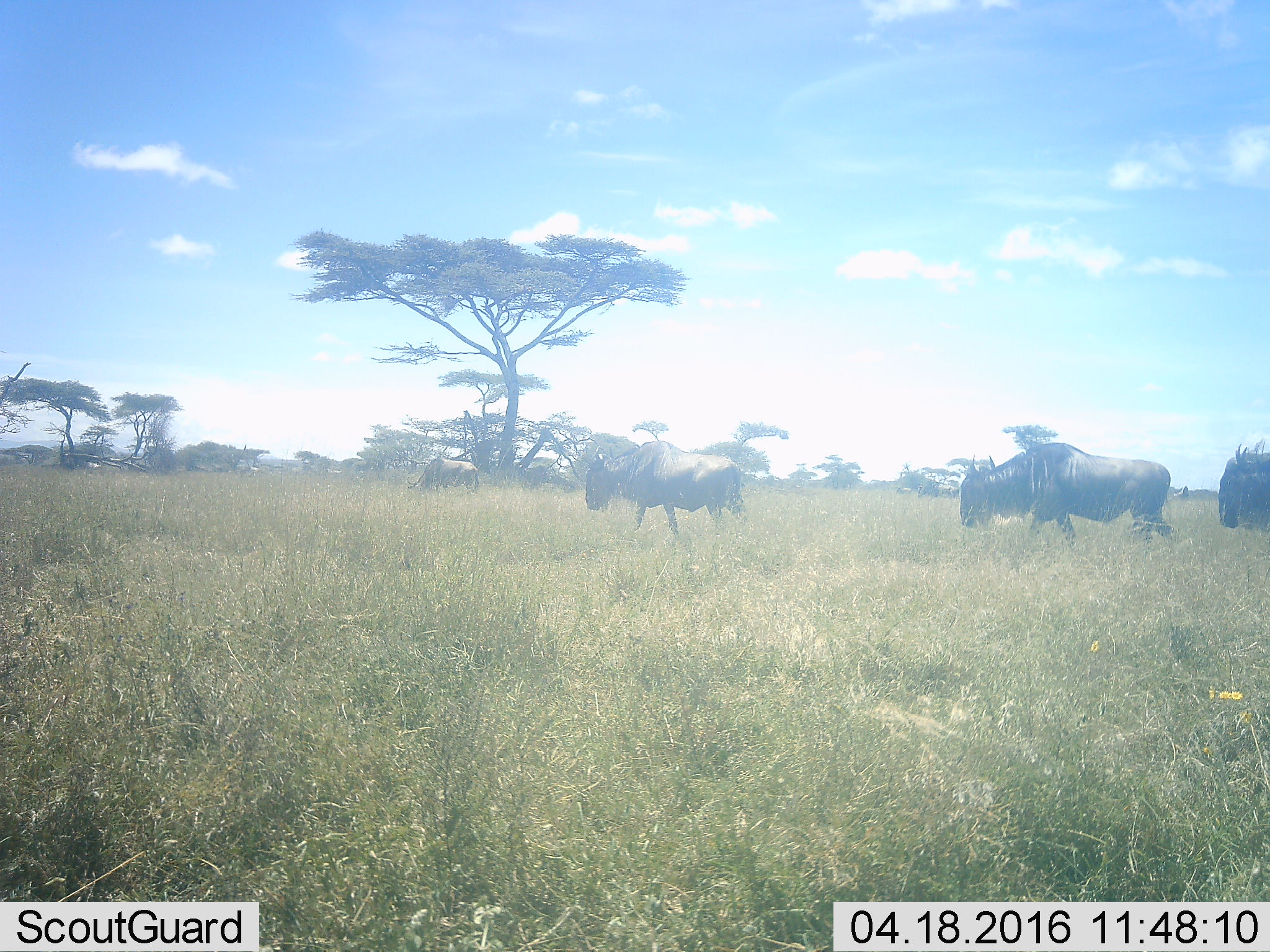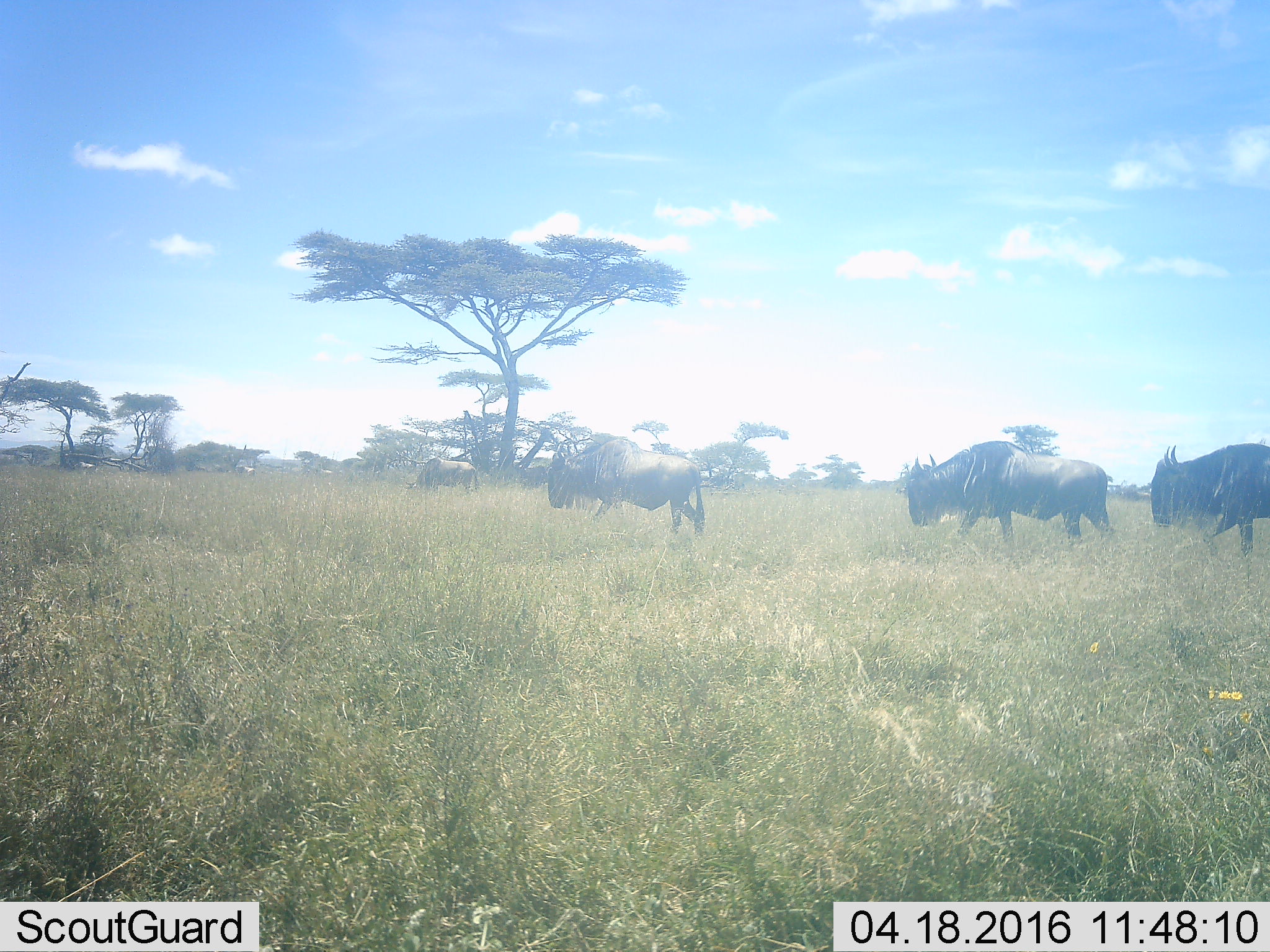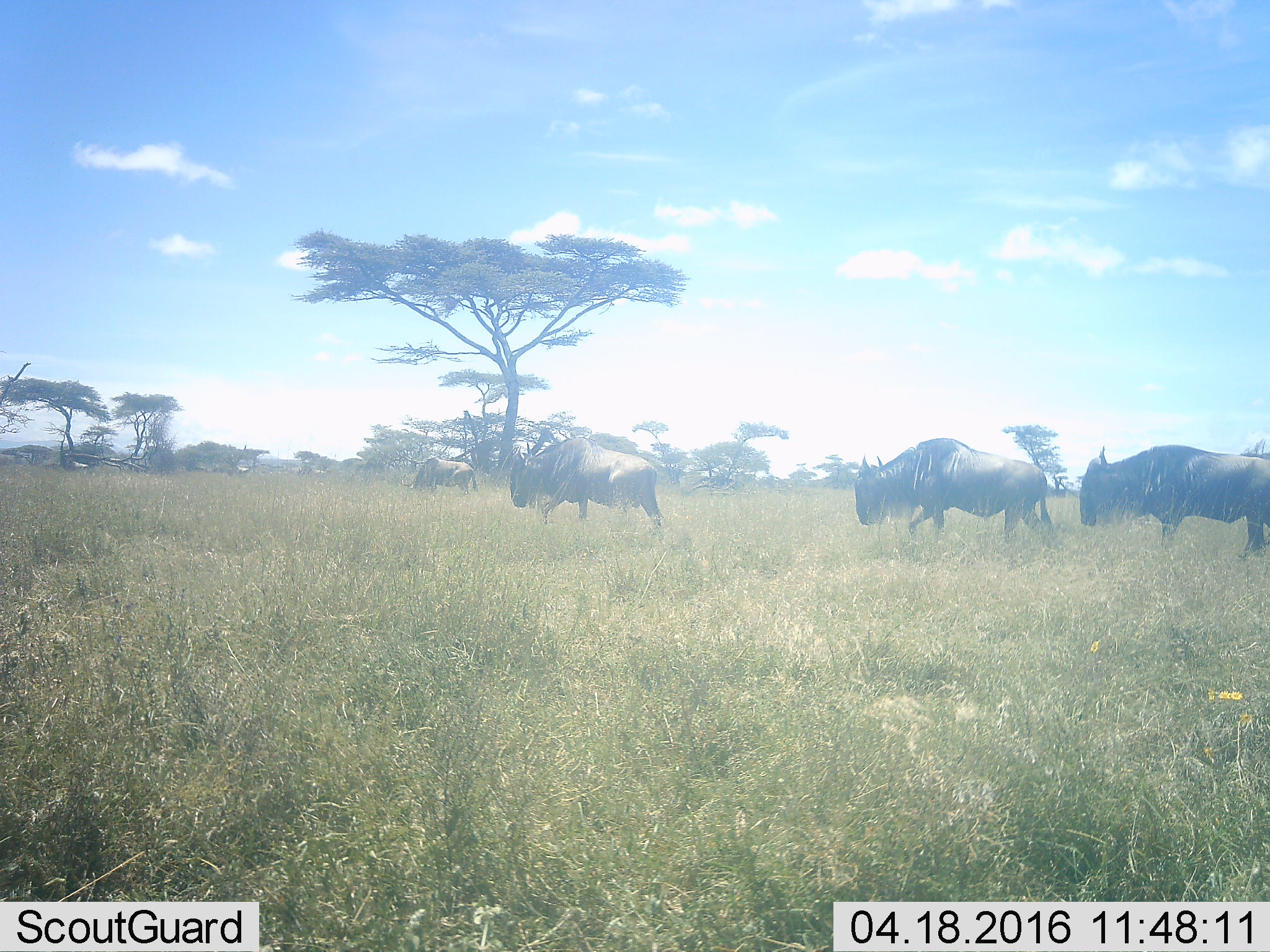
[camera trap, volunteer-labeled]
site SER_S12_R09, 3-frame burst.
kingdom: Animalia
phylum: Chordata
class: Mammalia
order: Artiodactyla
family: Bovidae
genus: Connochaetes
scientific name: Connochaetes taurinus taurinus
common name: blue wildebeest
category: wildebeestblue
Wildebeestblue (blue wildebeest) (Connochaetes taurinus taurinus), count 6. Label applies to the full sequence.